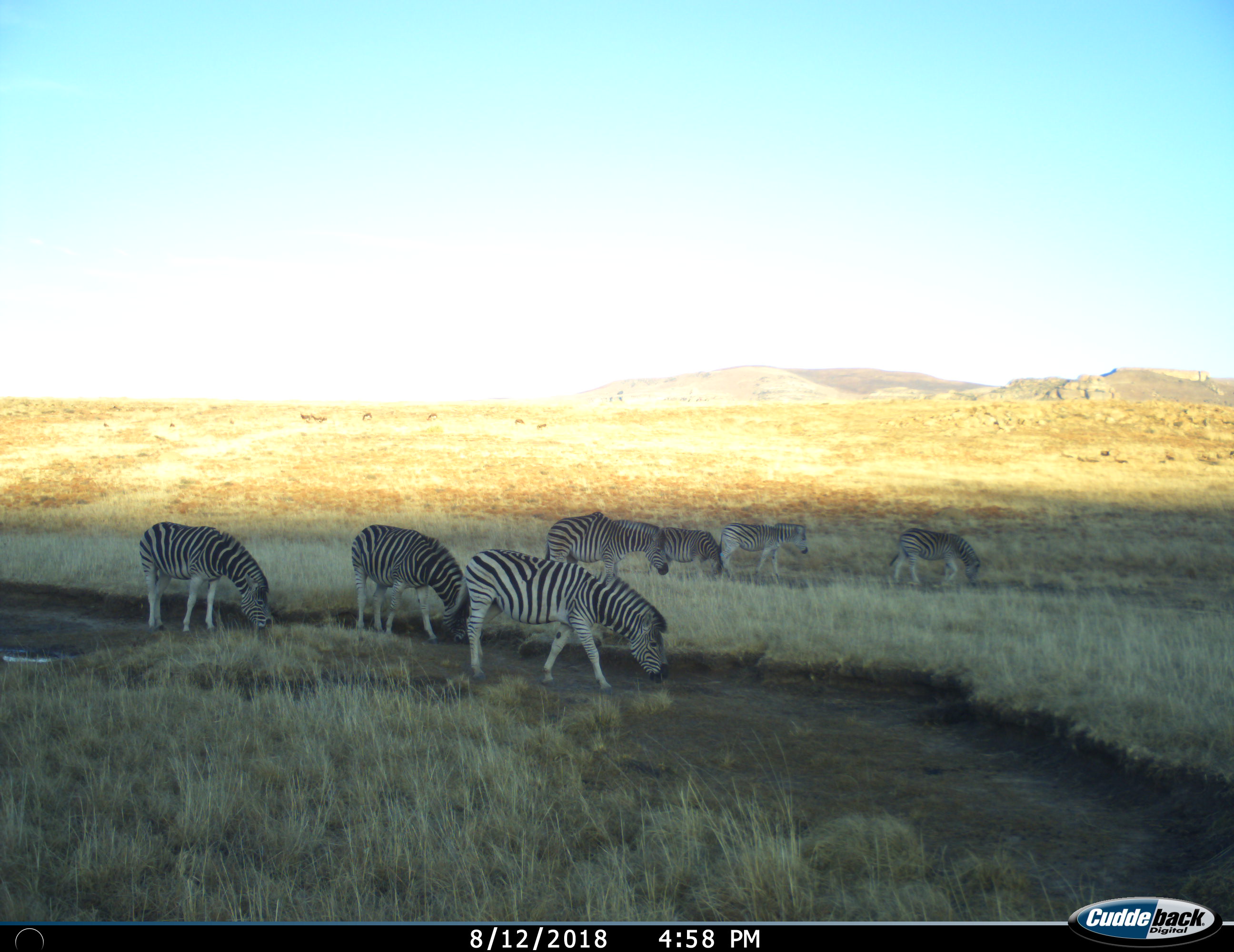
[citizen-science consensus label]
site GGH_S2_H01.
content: unidentified animal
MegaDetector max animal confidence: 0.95